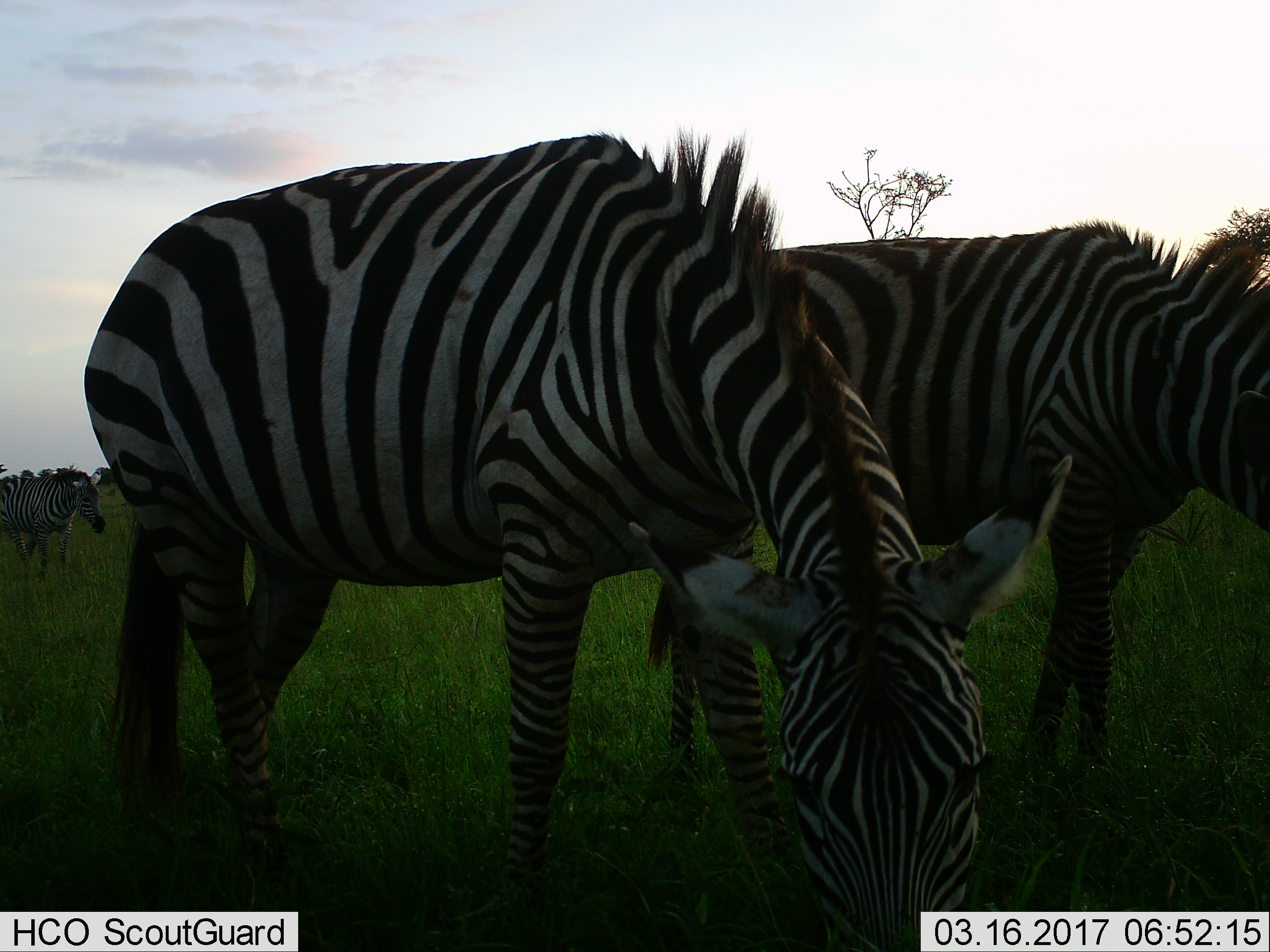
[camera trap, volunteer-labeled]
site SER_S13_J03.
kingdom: Animalia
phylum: Chordata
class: Mammalia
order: Perissodactyla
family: Equidae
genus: Equus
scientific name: Equus quagga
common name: plains zebra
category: zebraplains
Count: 3.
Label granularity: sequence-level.